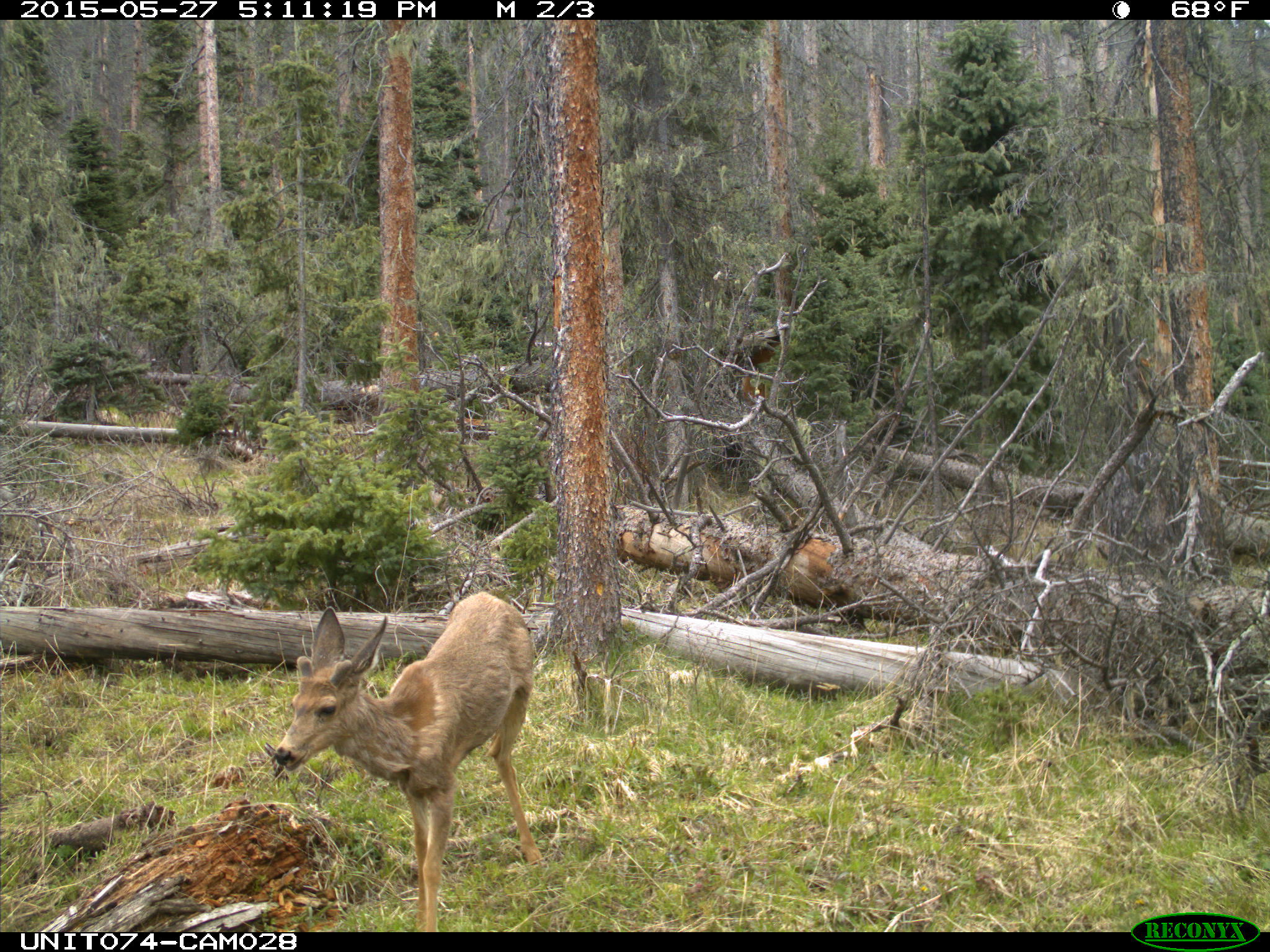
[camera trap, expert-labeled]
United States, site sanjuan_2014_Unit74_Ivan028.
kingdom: Animalia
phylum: Chordata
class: Mammalia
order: Artiodactyla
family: Cervidae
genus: Odocoileus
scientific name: Odocoileus hemionus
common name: mule deer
Odocoileus hemionus (mule deer).